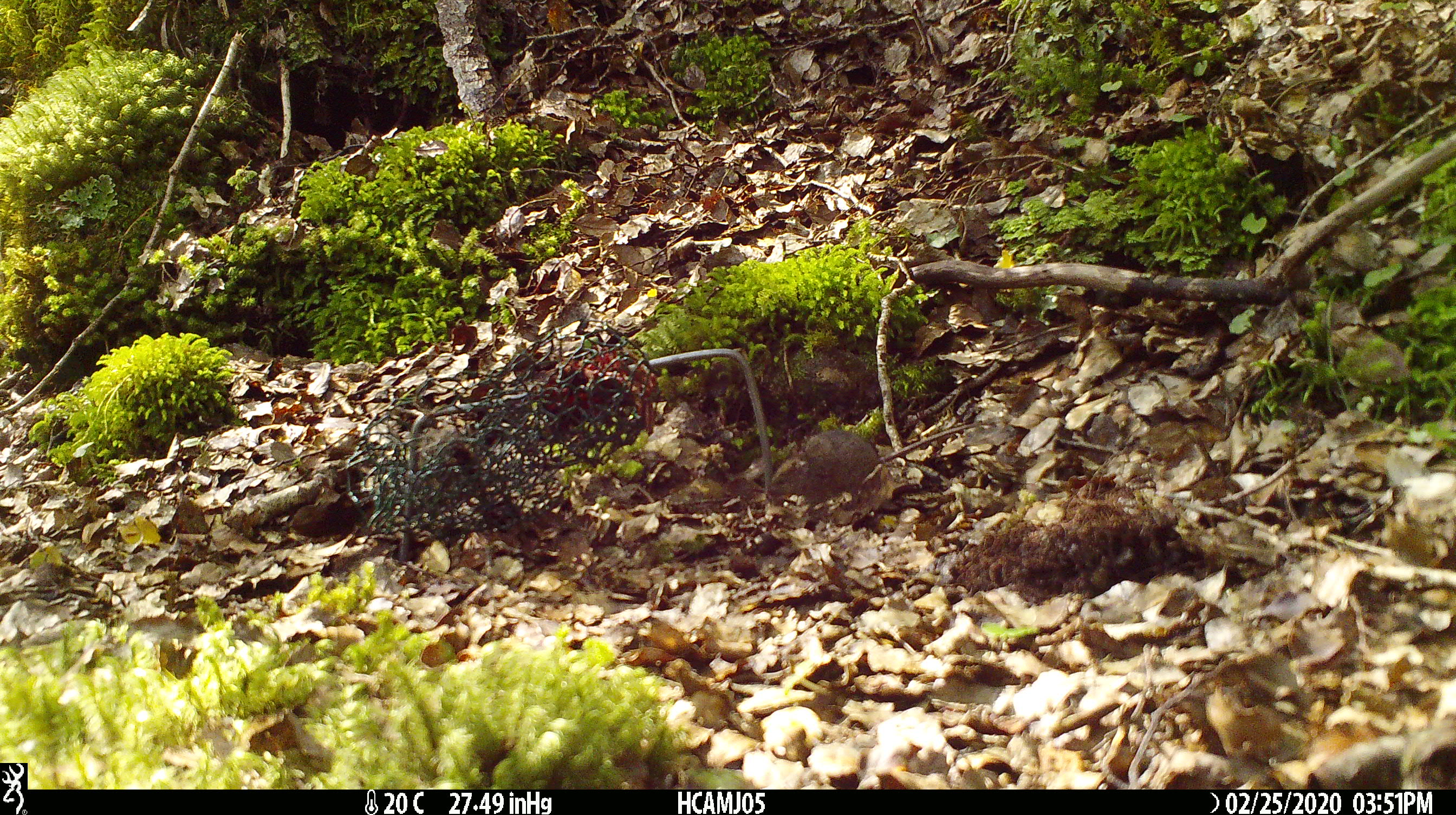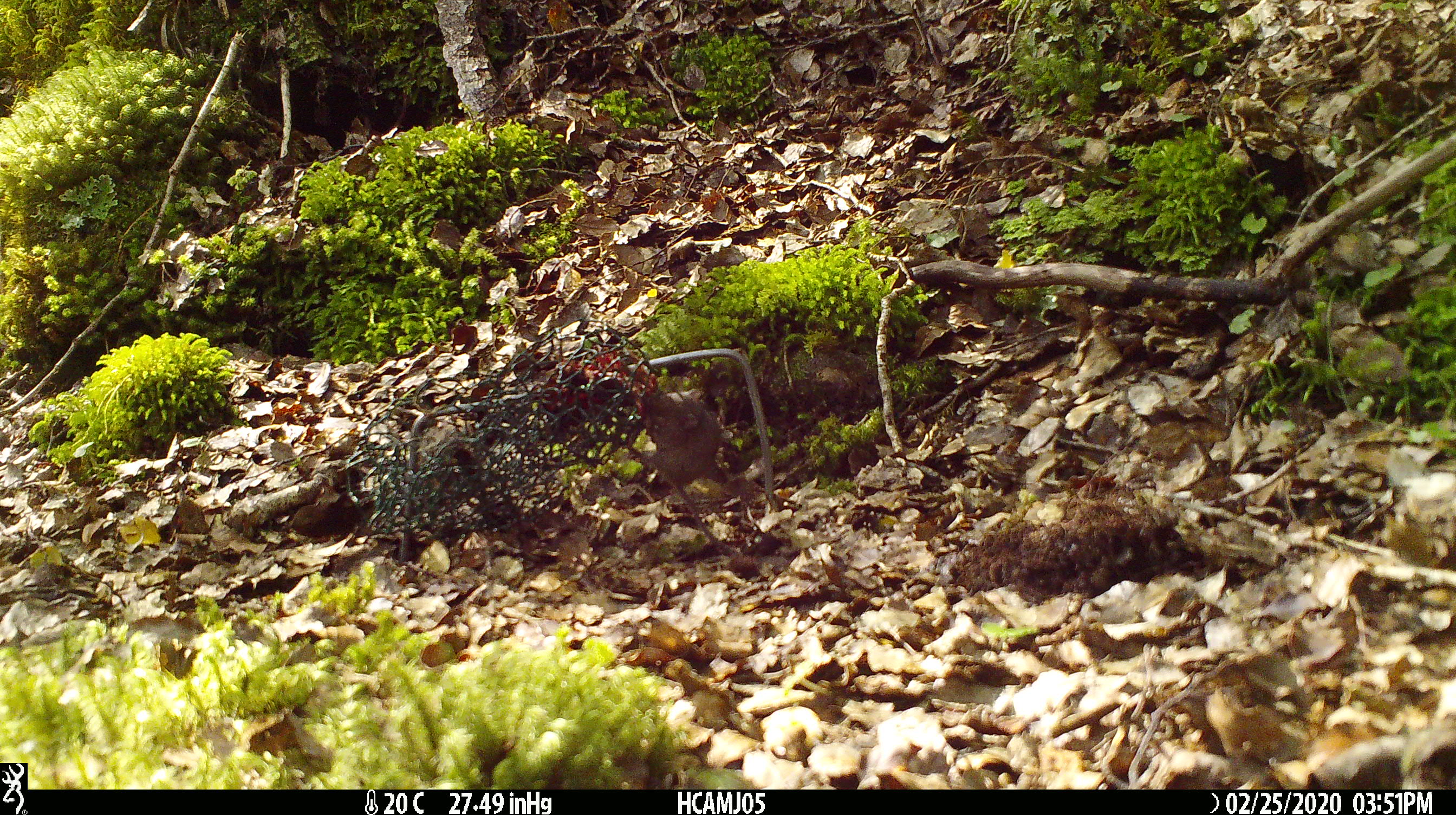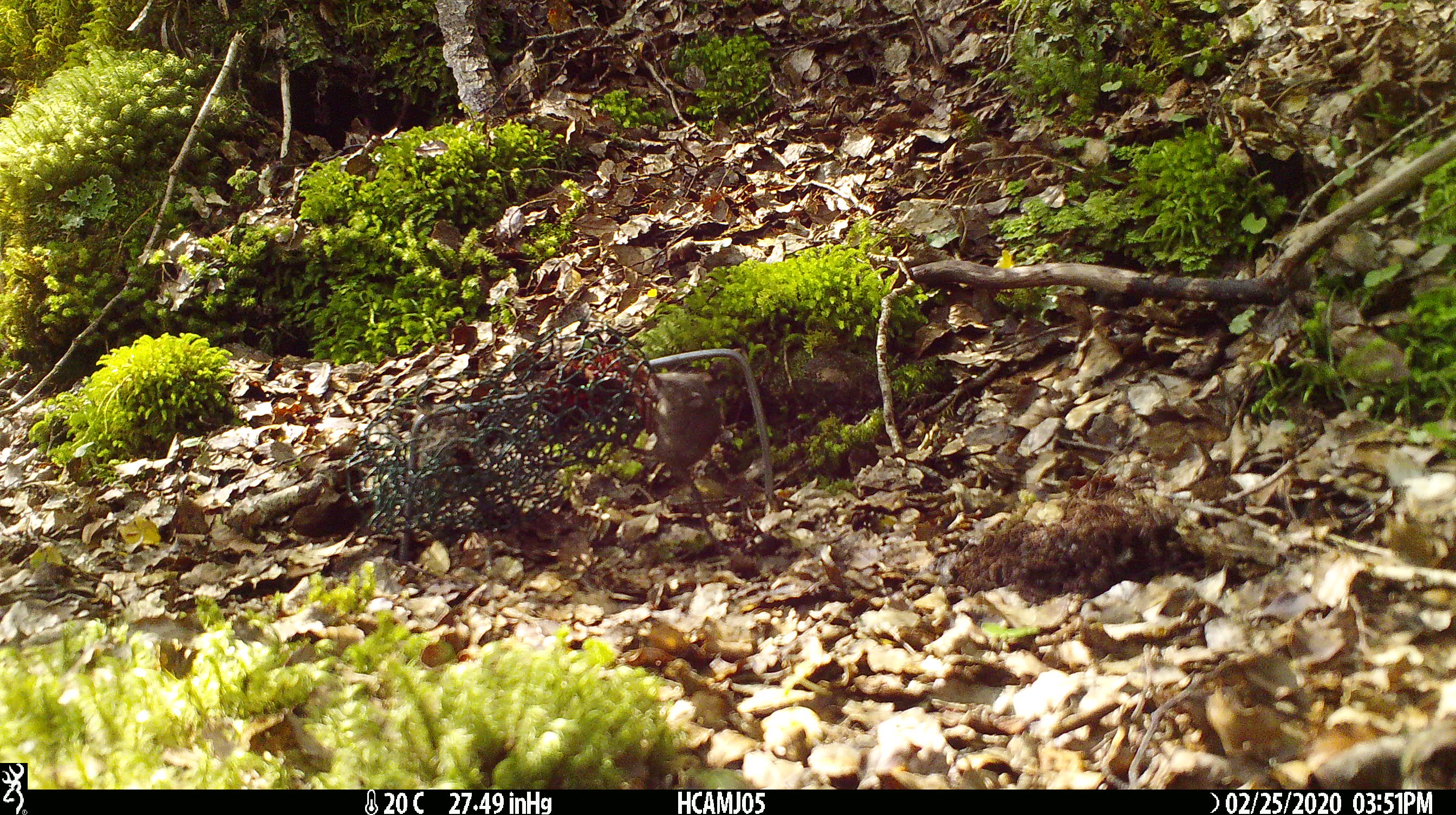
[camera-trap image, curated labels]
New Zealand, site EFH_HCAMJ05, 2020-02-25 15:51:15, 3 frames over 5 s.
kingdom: Animalia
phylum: Chordata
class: Mammalia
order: Rodentia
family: Muridae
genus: Mus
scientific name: Mus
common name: mouse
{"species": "mouse (Mus)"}